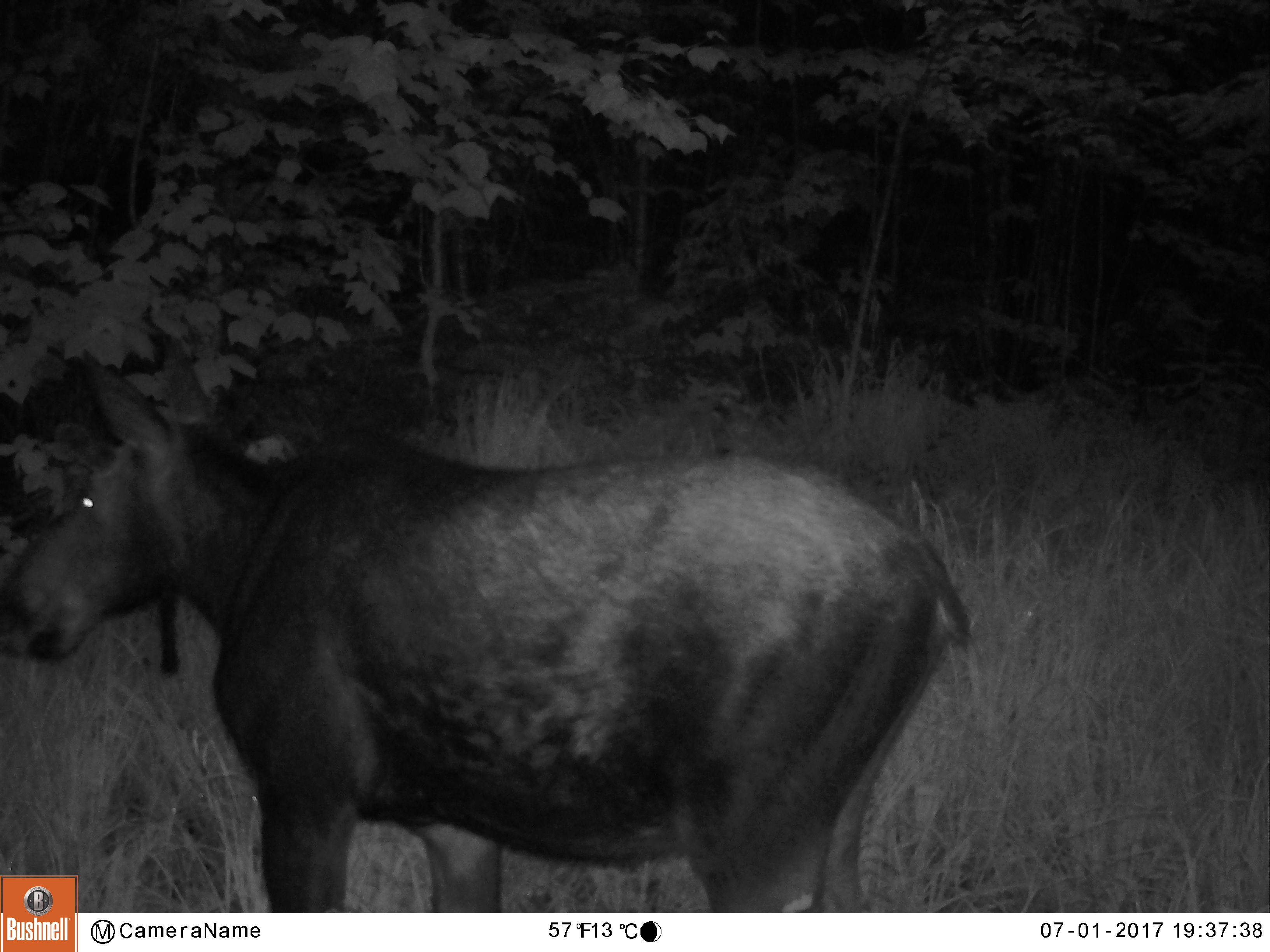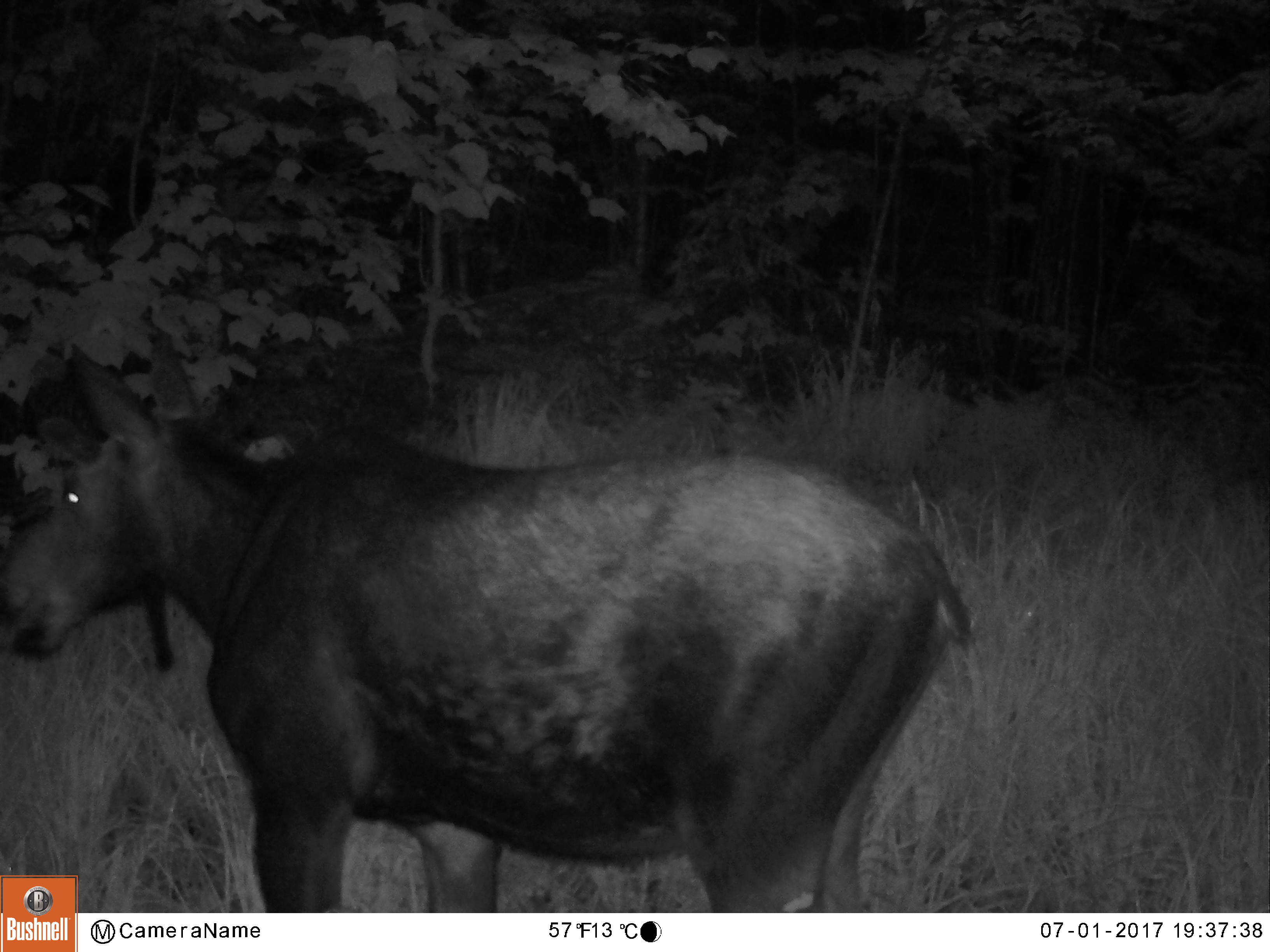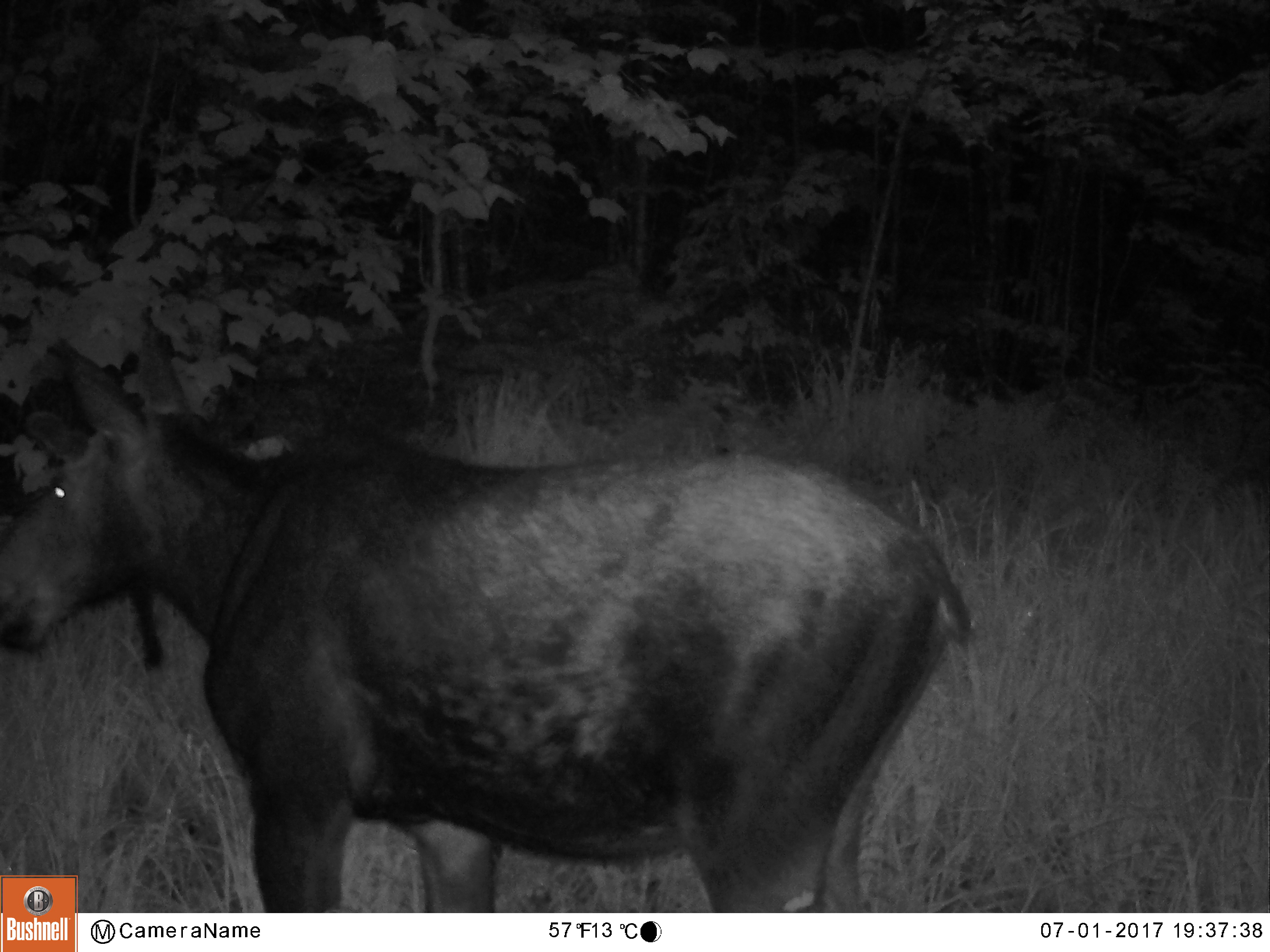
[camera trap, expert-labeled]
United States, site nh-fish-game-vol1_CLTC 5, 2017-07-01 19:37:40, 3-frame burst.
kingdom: Animalia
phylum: Chordata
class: Mammalia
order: Artiodactyla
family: Cervidae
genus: Alces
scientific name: Alces alces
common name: moose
Moose (Alces alces).